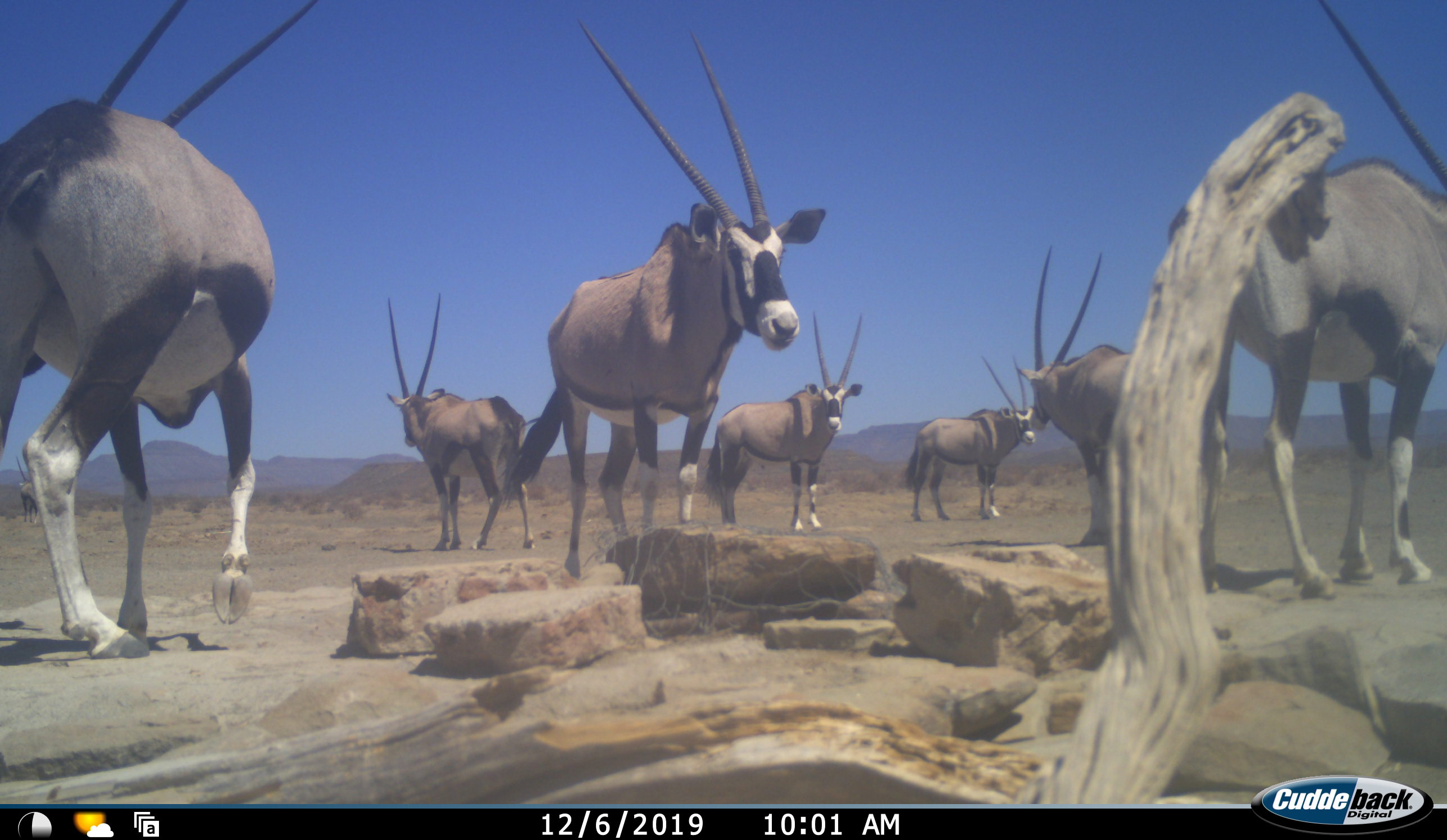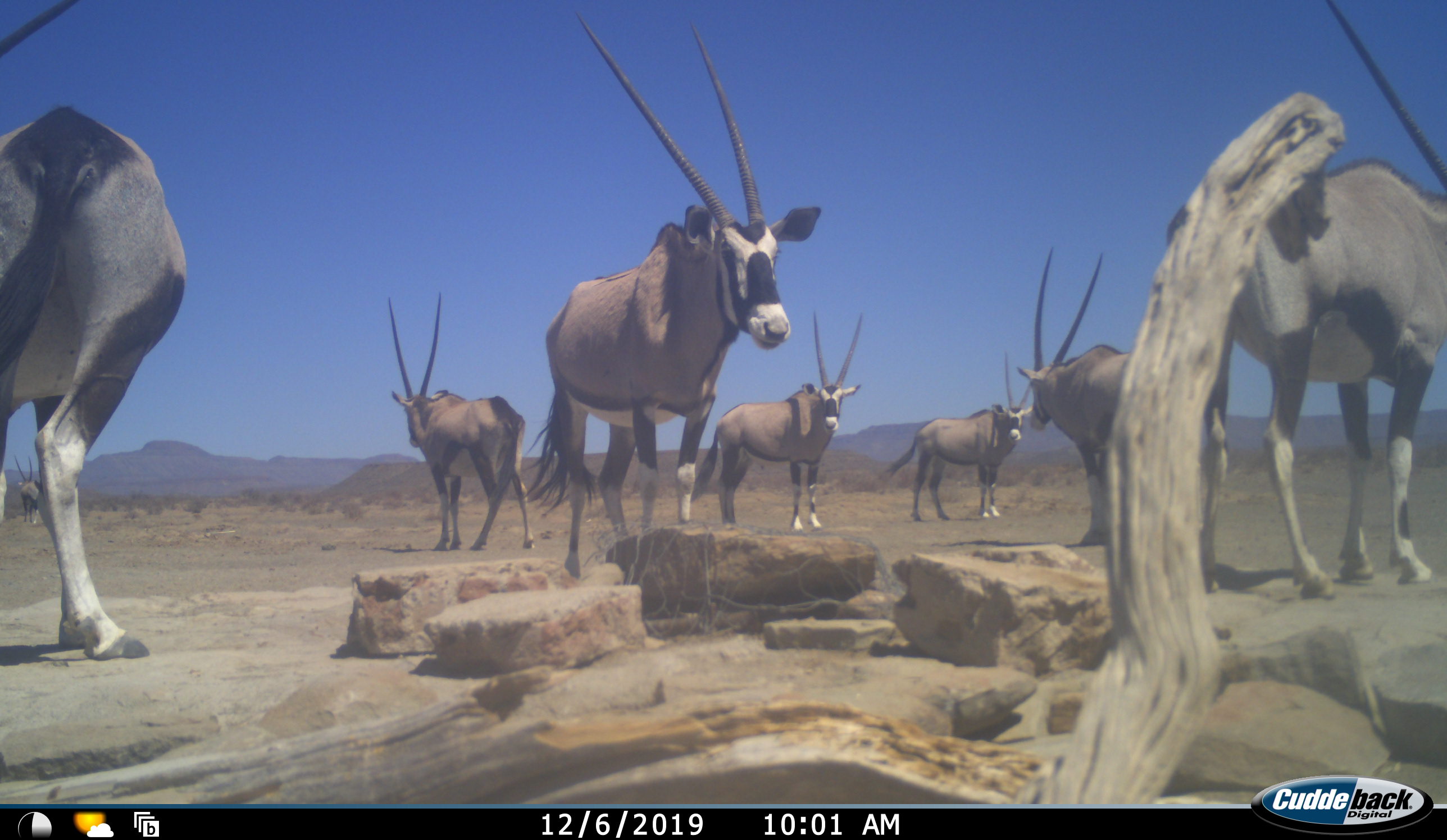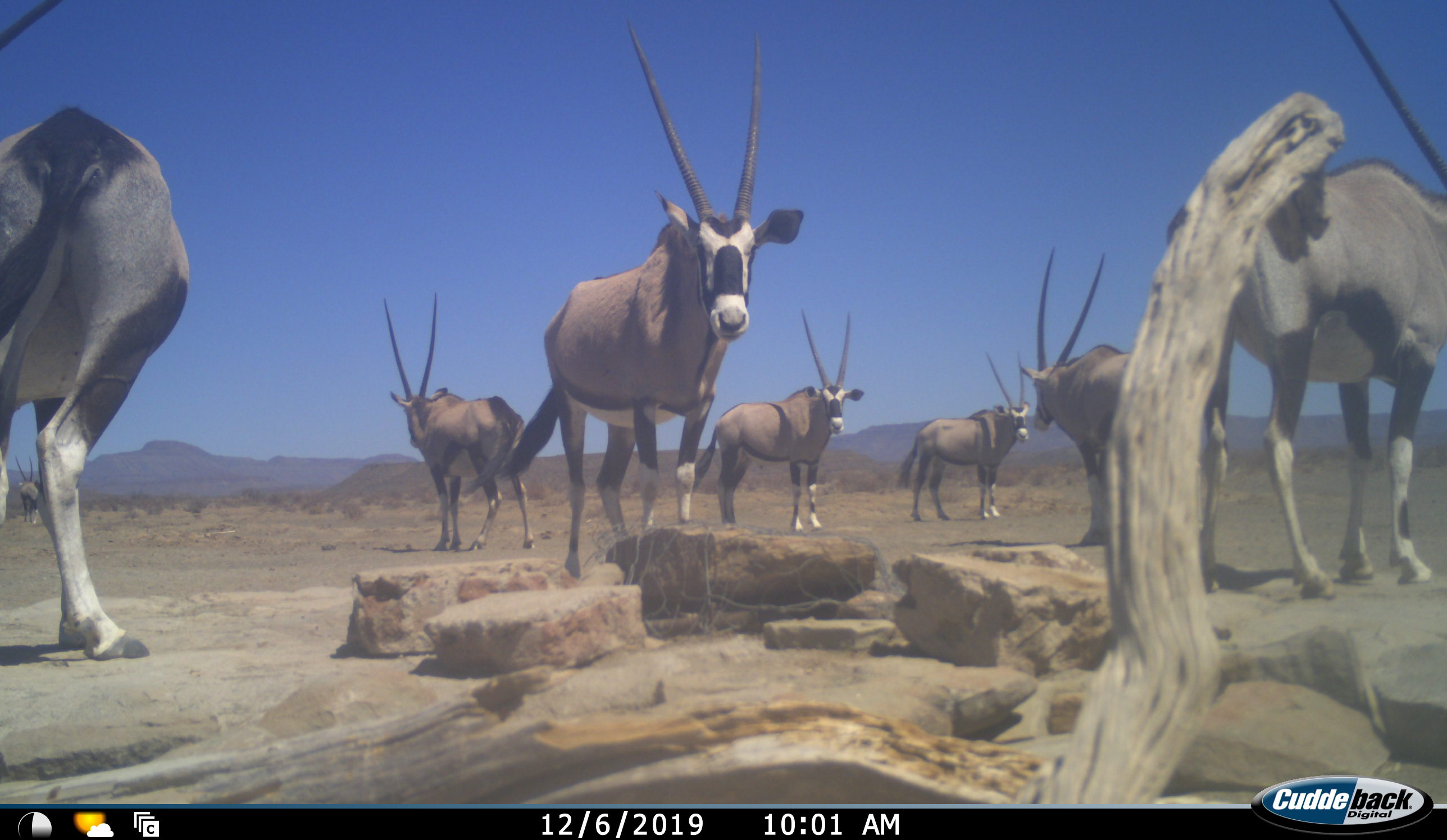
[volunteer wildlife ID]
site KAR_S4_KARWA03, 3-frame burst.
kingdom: Animalia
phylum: Chordata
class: Mammalia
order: Artiodactyla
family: Bovidae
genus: Oryx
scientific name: Oryx gazella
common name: gemsbok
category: oryx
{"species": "oryx (gemsbok) (Oryx gazella)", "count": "7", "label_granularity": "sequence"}